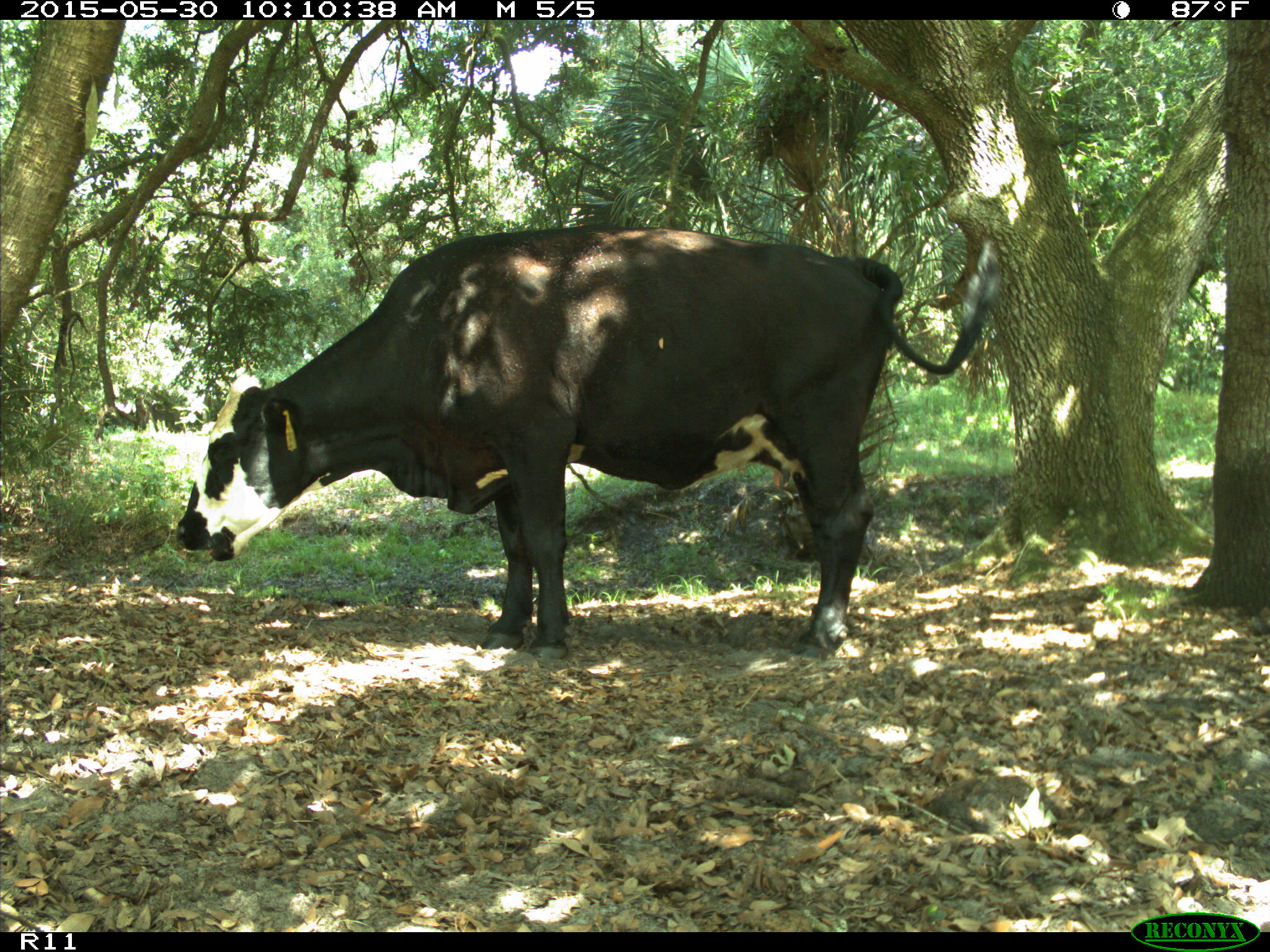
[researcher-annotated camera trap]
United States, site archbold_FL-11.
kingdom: Animalia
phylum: Chordata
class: Mammalia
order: Artiodactyla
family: Bovidae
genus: Bos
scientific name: Bos taurus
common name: domestic cow